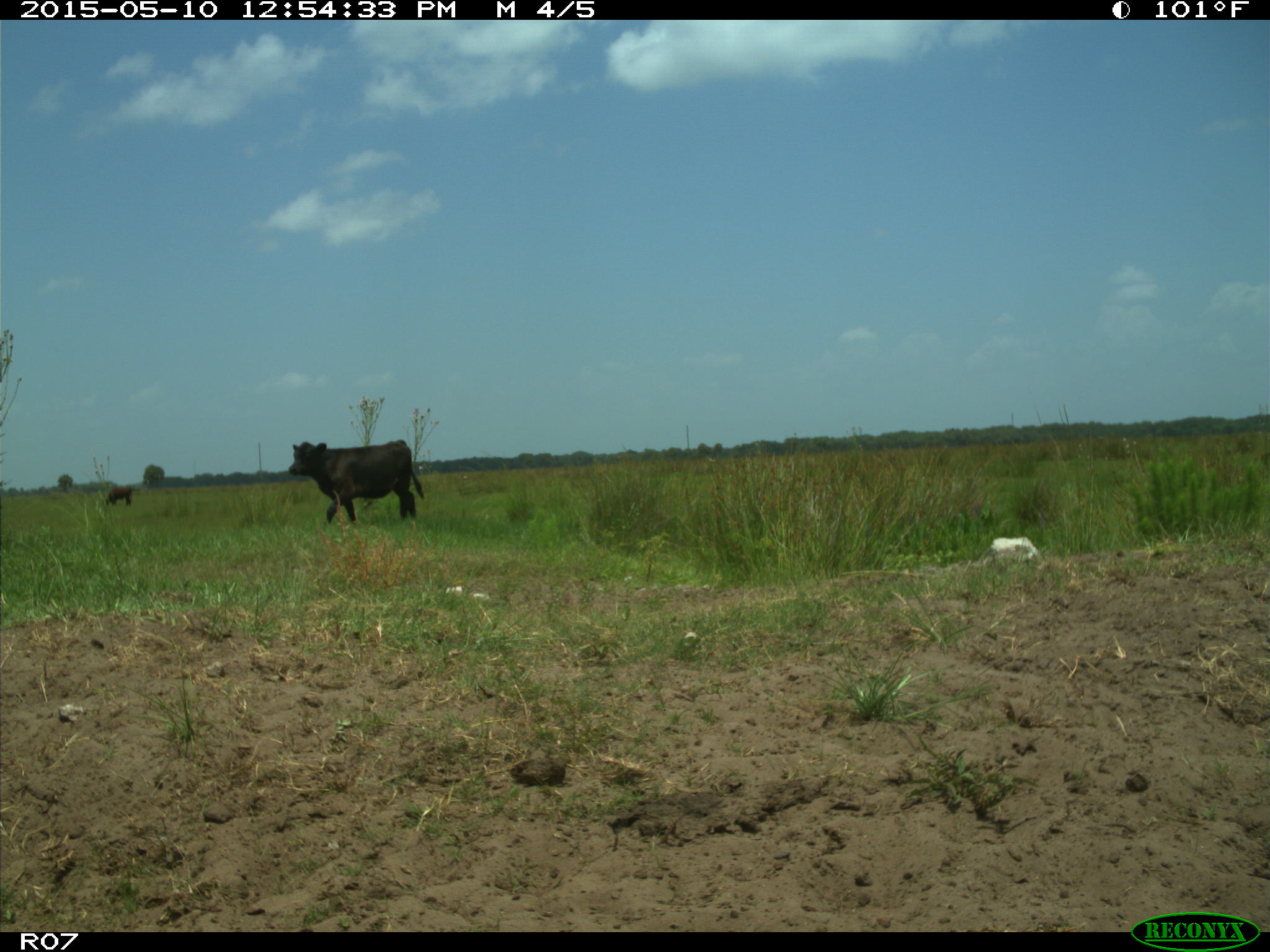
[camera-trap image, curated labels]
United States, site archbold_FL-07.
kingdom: Animalia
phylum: Chordata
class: Mammalia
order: Artiodactyla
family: Bovidae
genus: Bos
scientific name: Bos taurus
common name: domestic cow